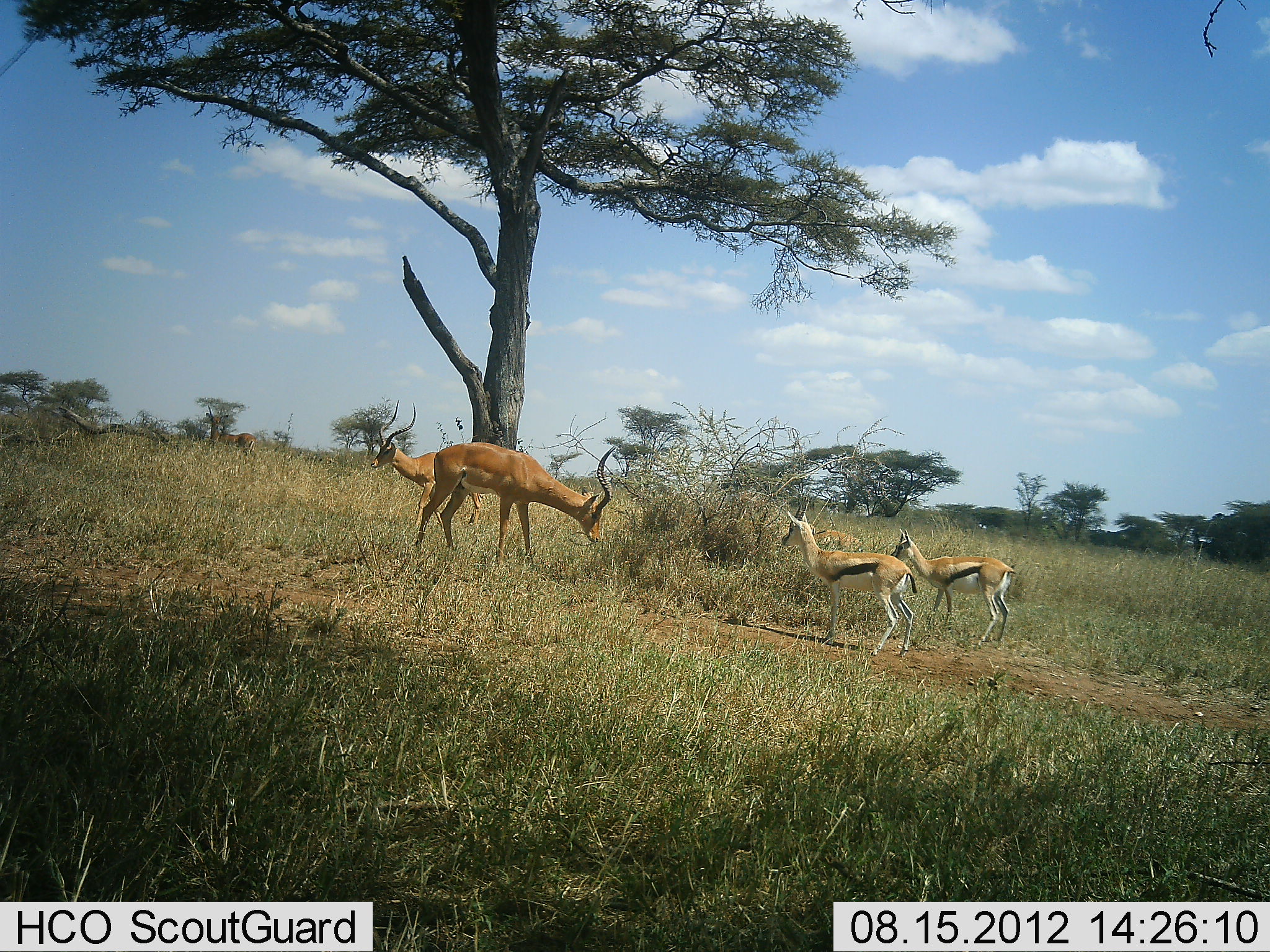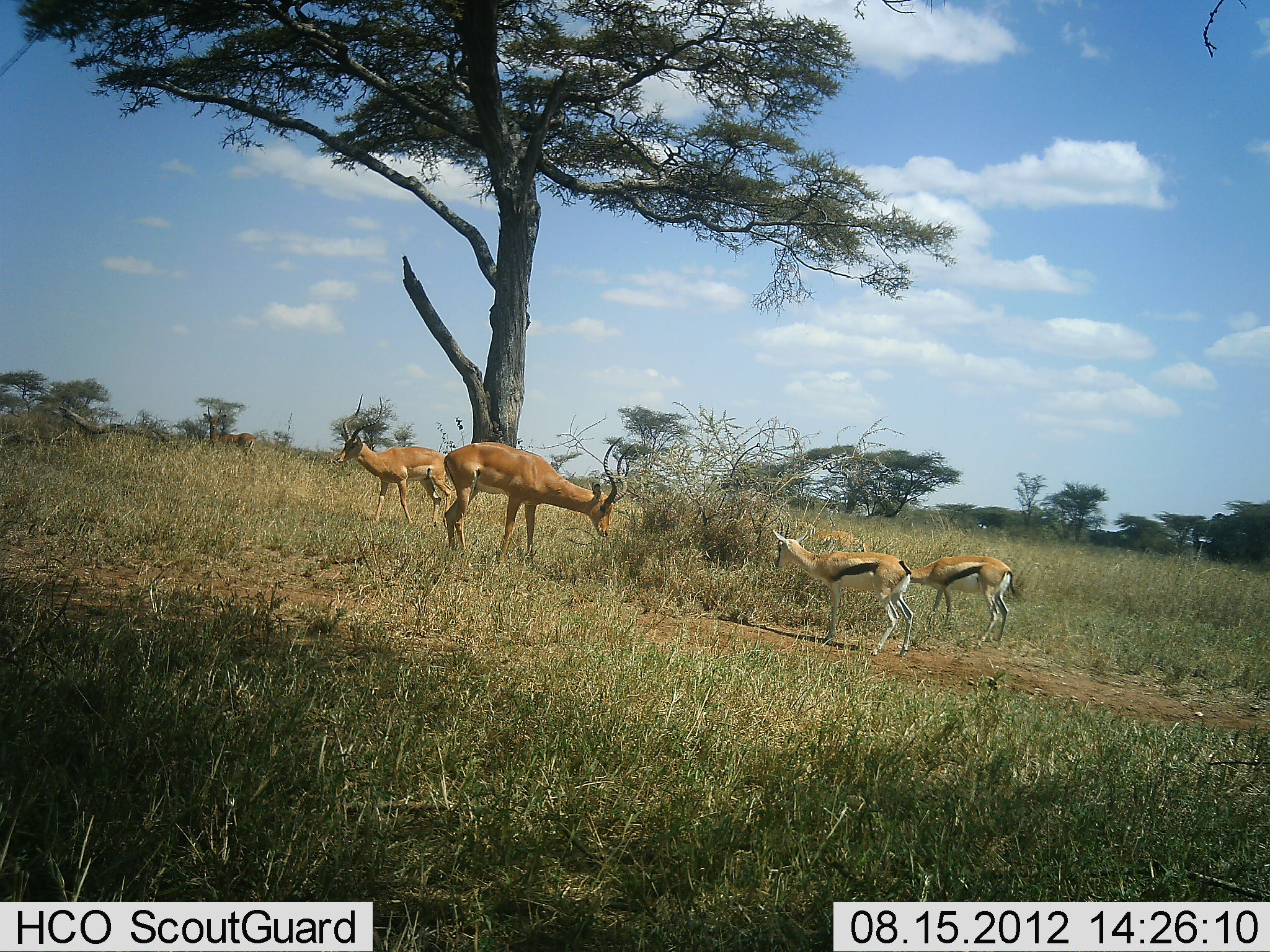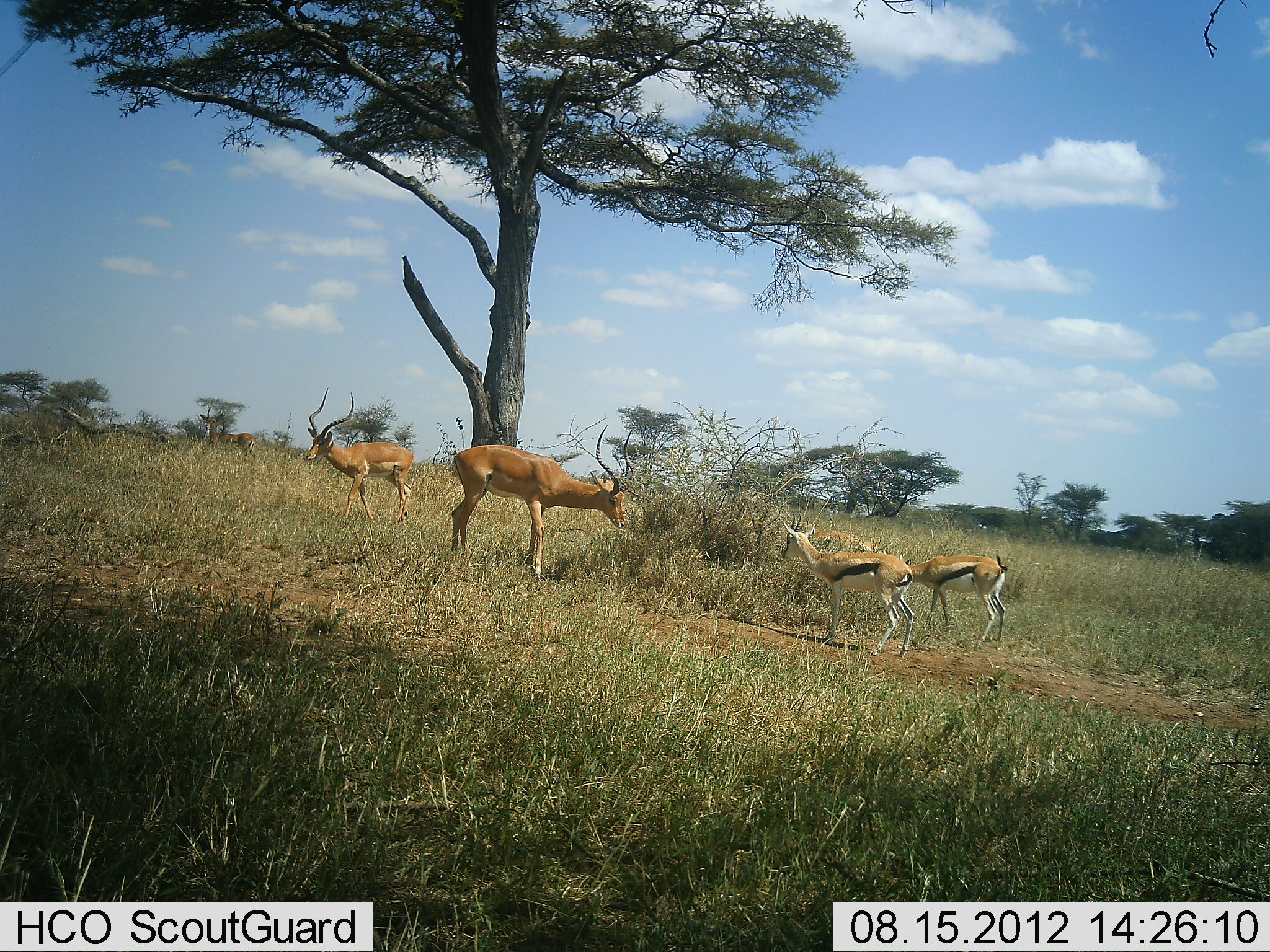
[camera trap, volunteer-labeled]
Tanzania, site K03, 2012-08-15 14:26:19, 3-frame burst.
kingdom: Animalia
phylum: Chordata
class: Mammalia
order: Artiodactyla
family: Bovidae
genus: Eudorcas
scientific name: Eudorcas thomsonii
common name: thomson's gazelle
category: gazellethomsons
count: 3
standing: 42%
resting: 0%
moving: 0%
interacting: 0%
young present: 0%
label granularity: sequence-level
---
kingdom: Animalia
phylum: Chordata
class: Mammalia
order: Artiodactyla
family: Bovidae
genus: Aepyceros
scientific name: Aepyceros melampus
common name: impala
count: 3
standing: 64%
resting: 9%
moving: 73%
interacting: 9%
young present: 0%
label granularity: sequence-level